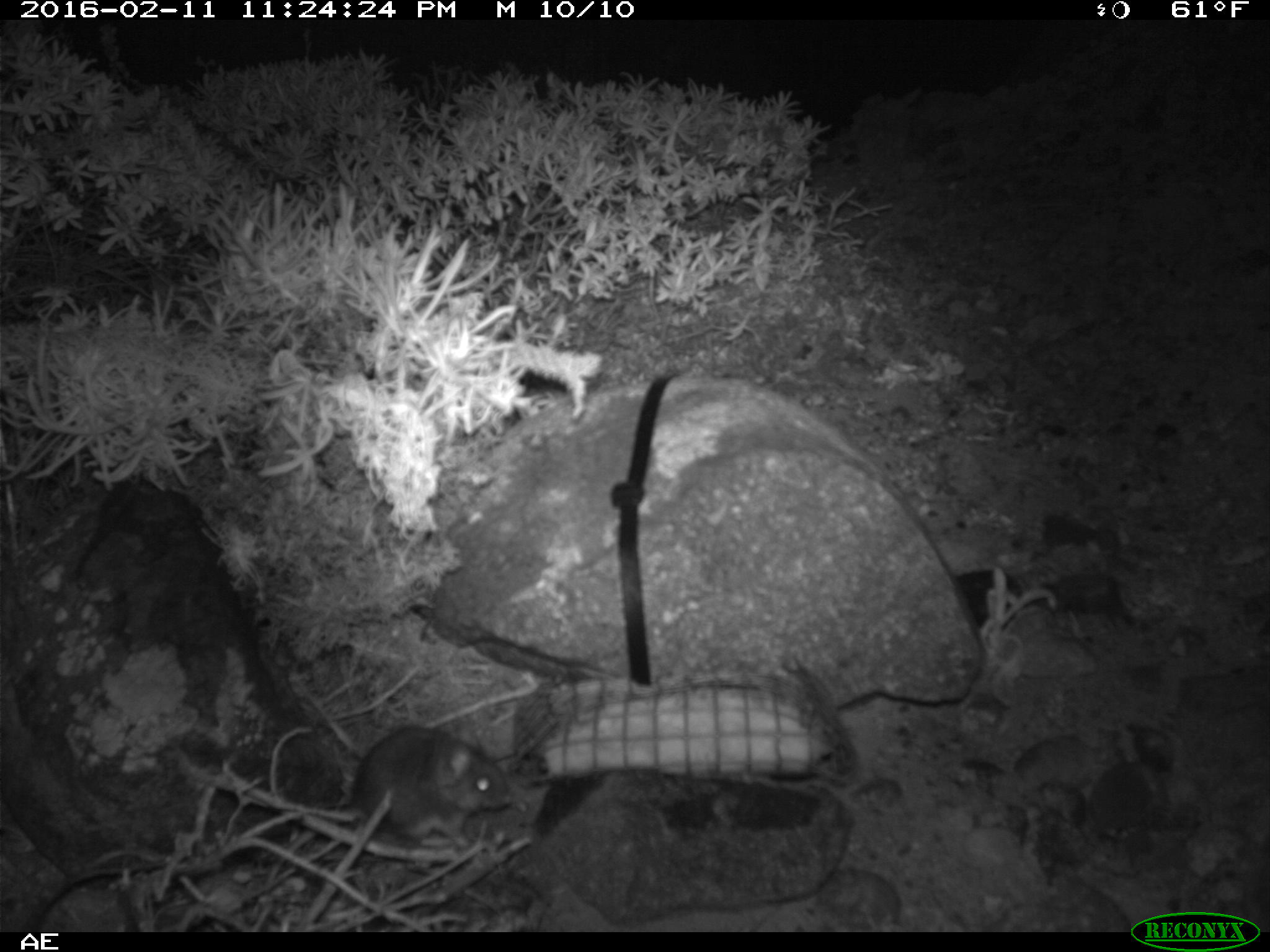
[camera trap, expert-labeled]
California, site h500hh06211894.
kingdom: Animalia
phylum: Chordata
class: Mammalia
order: Rodentia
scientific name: Rodentia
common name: rodent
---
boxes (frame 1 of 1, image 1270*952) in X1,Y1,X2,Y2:
rodent: 352,726,510,848